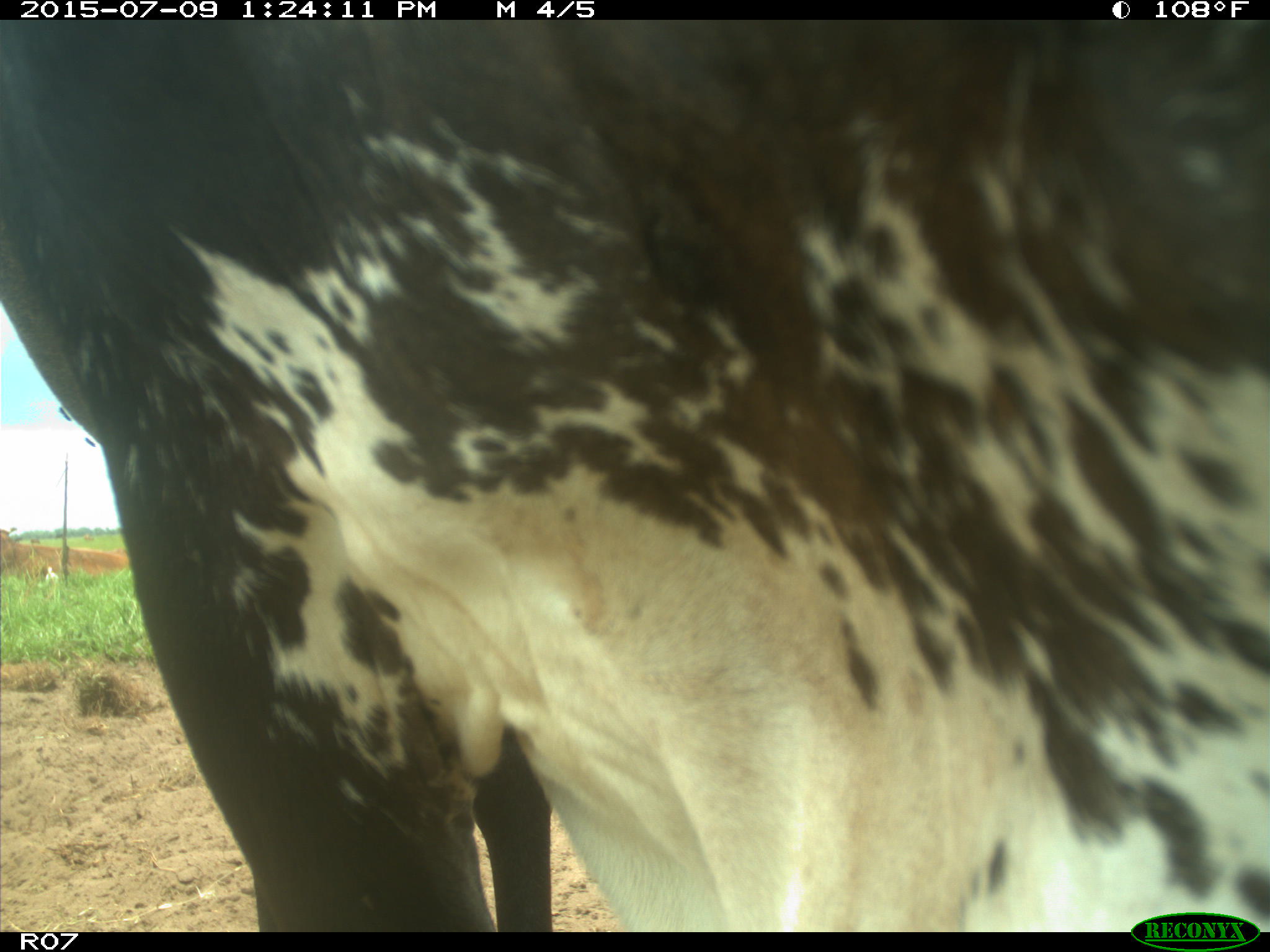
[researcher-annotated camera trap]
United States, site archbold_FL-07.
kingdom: Animalia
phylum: Chordata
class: Mammalia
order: Artiodactyla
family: Bovidae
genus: Bos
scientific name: Bos taurus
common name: domestic cow